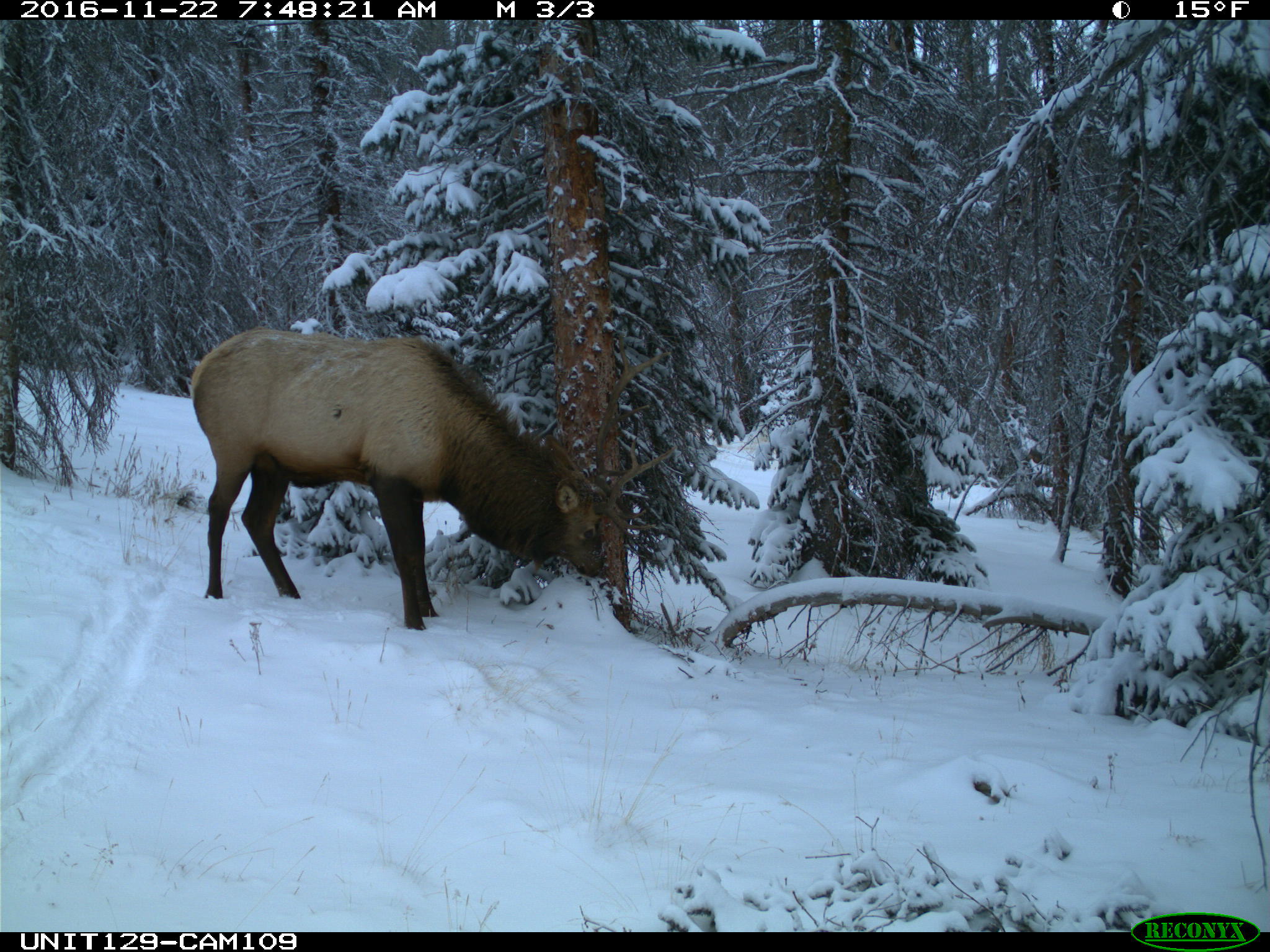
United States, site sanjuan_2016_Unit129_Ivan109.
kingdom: Animalia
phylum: Chordata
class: Mammalia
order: Artiodactyla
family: Cervidae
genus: Cervus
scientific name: Cervus elaphus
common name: red deer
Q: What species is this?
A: Cervus elaphus (red deer).